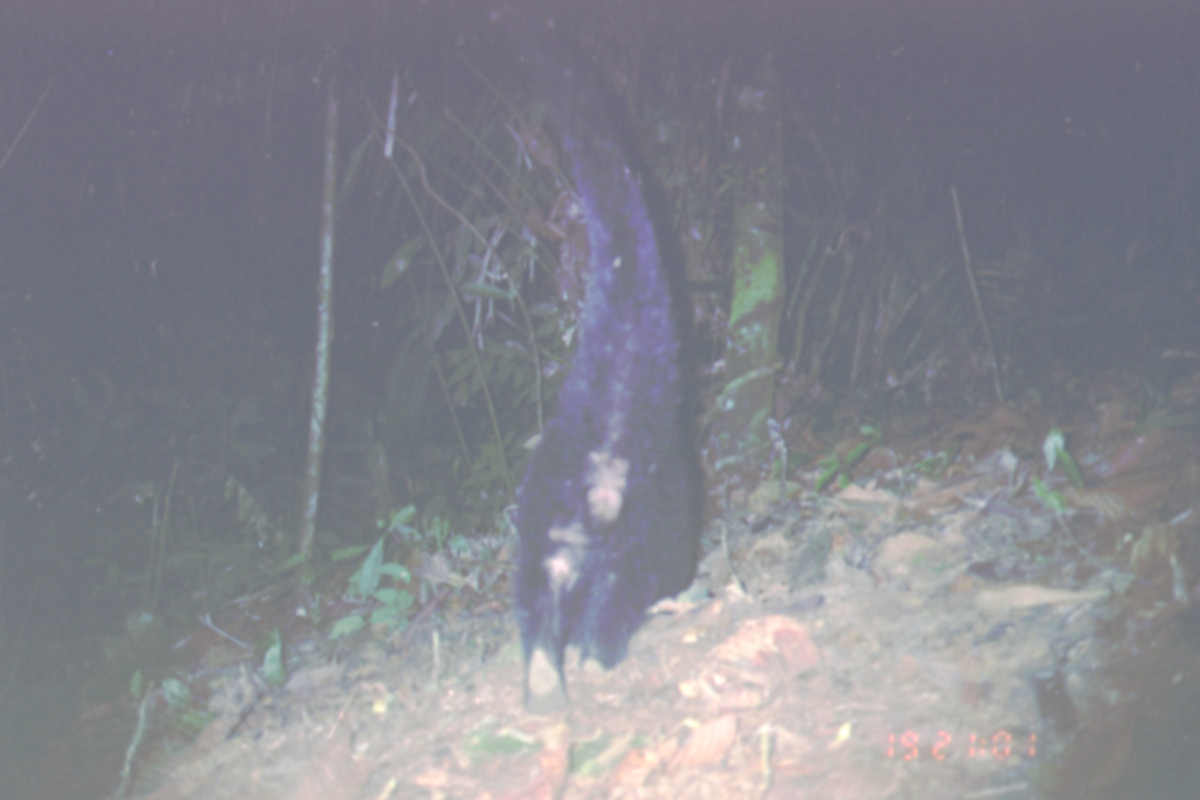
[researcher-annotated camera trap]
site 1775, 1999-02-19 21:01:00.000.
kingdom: Animalia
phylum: Chordata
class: Mammalia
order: Carnivora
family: Viverridae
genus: Arctogalidia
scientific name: Arctogalidia trivirgata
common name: small-toothed palm civet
Arctogalidia trivirgata (small-toothed palm civet), count 1.